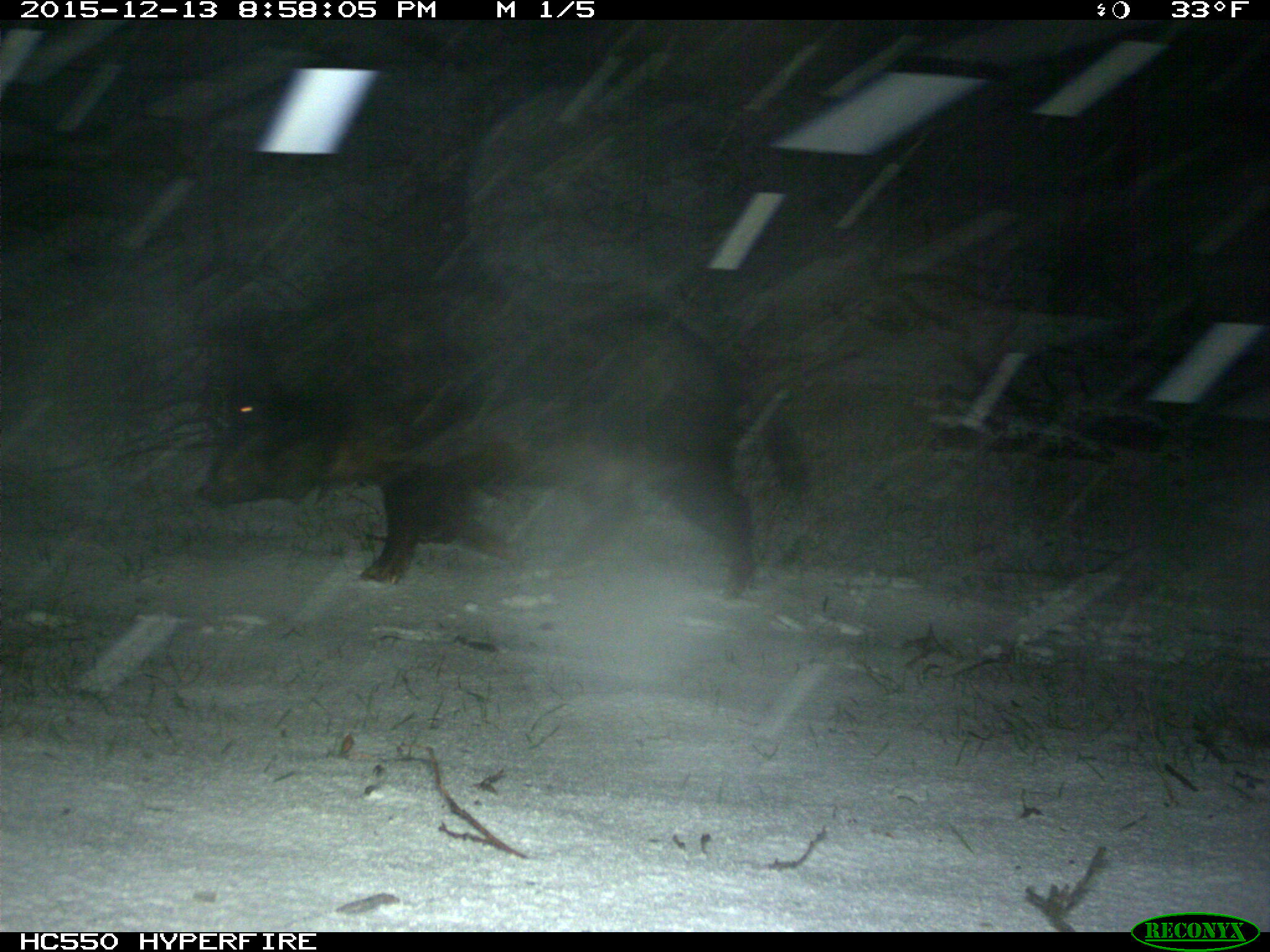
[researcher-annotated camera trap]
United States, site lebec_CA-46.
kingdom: Animalia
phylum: Chordata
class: Mammalia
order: Artiodactyla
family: Suidae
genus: Sus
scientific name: Sus scrofa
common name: wild boar